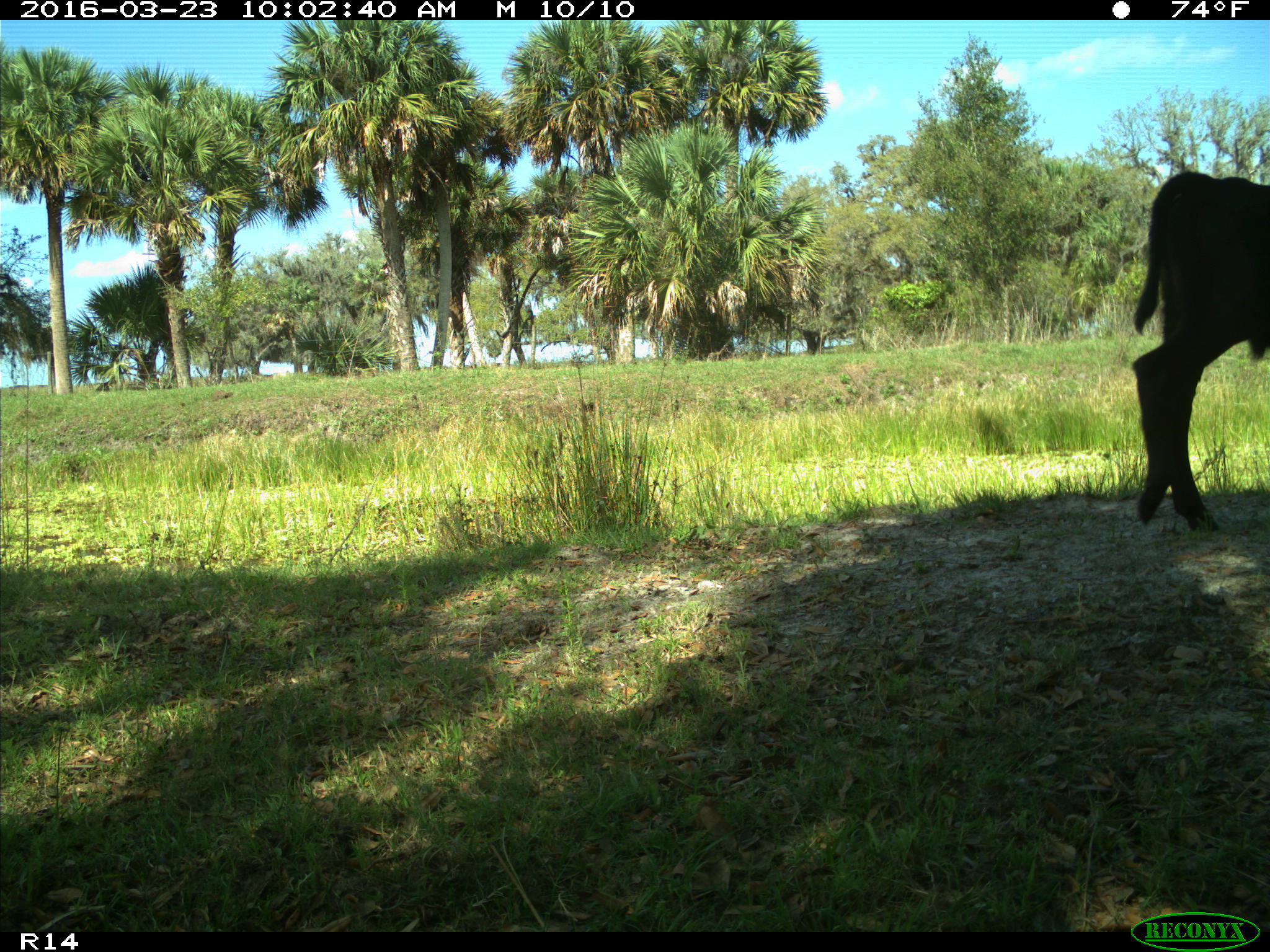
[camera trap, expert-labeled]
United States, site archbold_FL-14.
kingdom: Animalia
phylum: Chordata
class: Mammalia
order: Artiodactyla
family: Bovidae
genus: Bos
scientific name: Bos taurus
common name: domestic cow